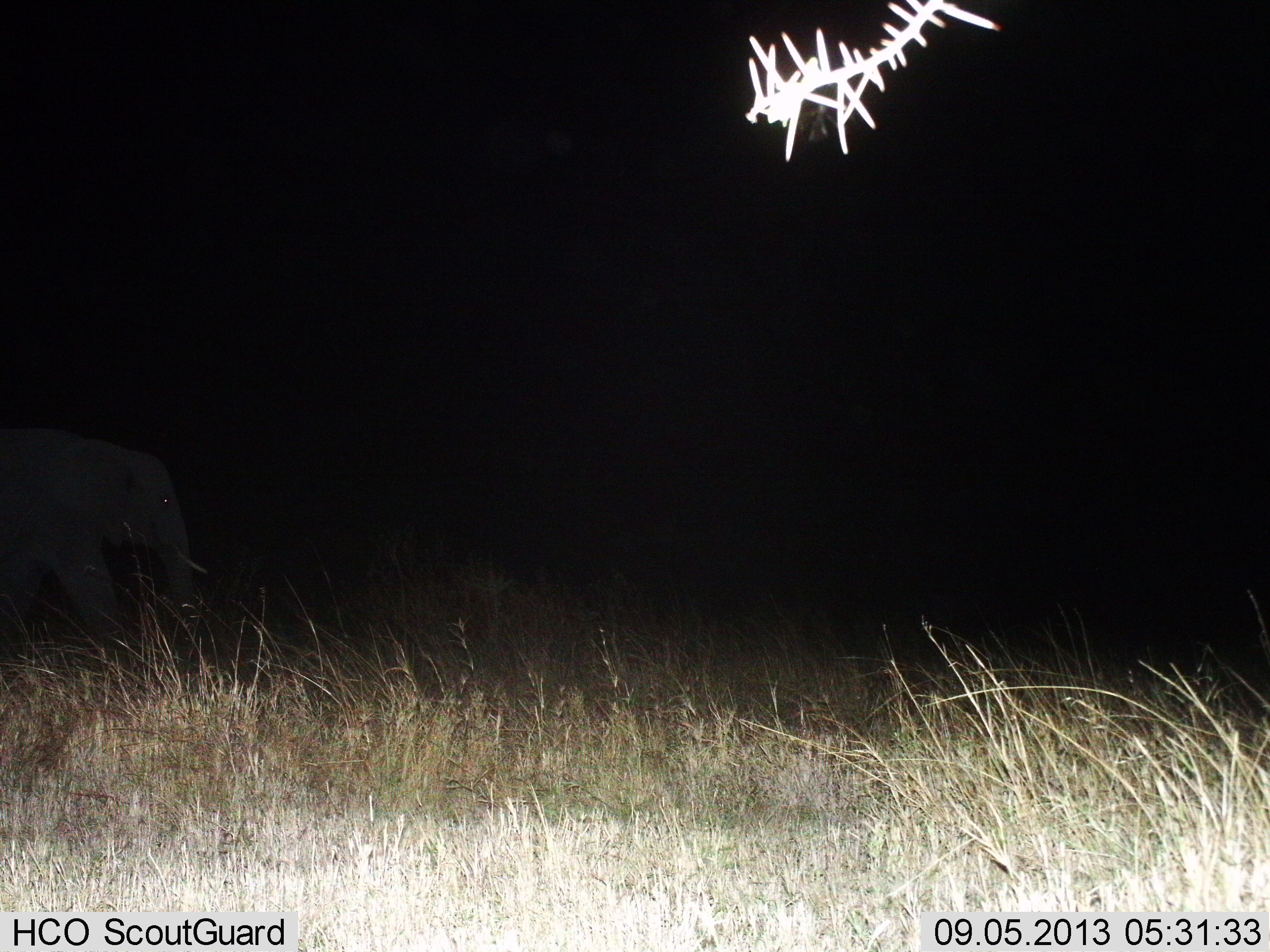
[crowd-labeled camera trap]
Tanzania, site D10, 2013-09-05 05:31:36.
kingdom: Animalia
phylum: Chordata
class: Mammalia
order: Proboscidea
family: Elephantidae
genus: Loxodonta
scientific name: Loxodonta africana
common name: african bush elephant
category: elephant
Elephant (african bush elephant) (Loxodonta africana), count 1. Behavior (volunteer vote fractions): standing 33%, resting 0%, moving 67%, interacting 0%. Young present (vote fraction): 11%. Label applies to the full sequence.